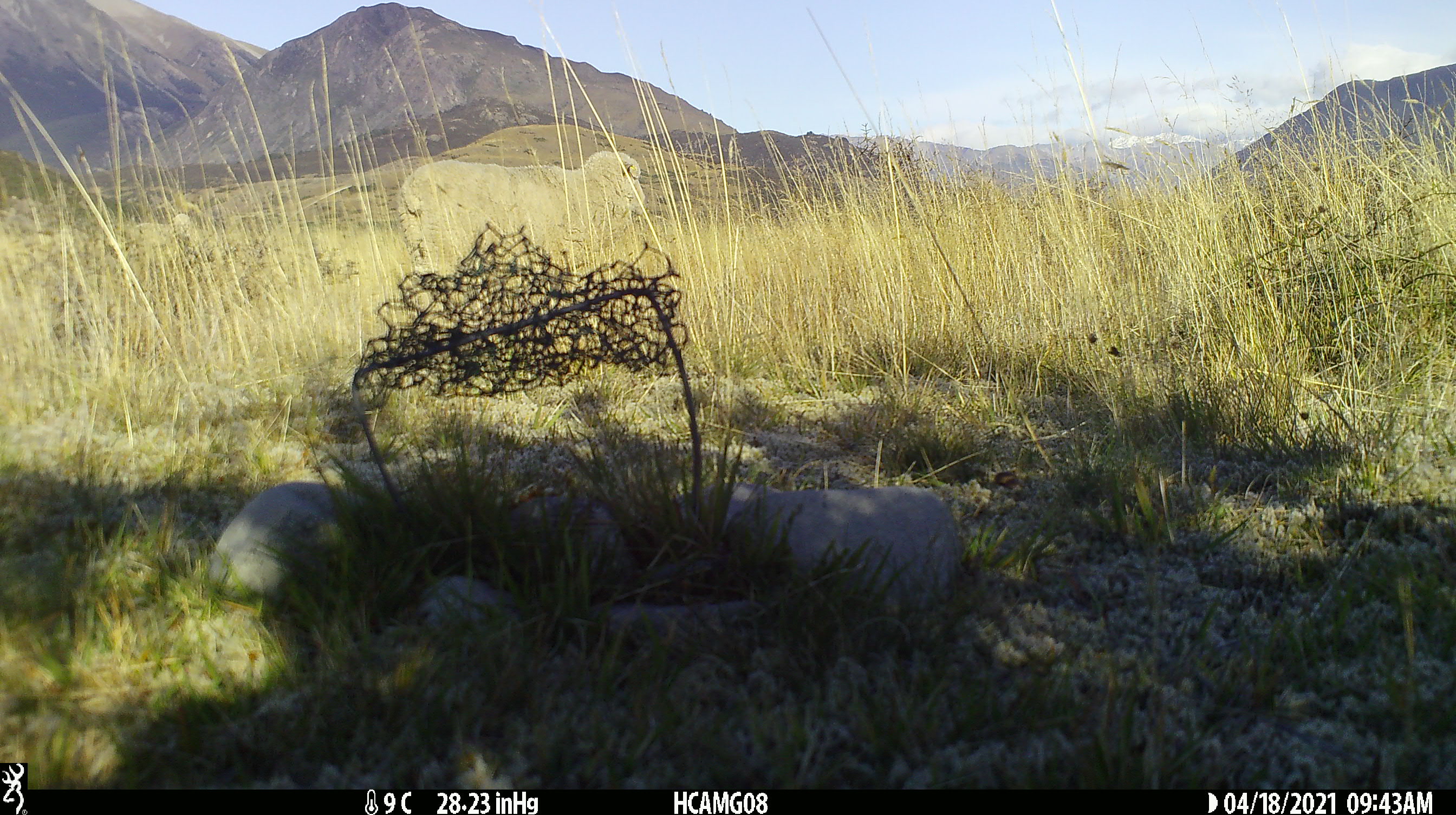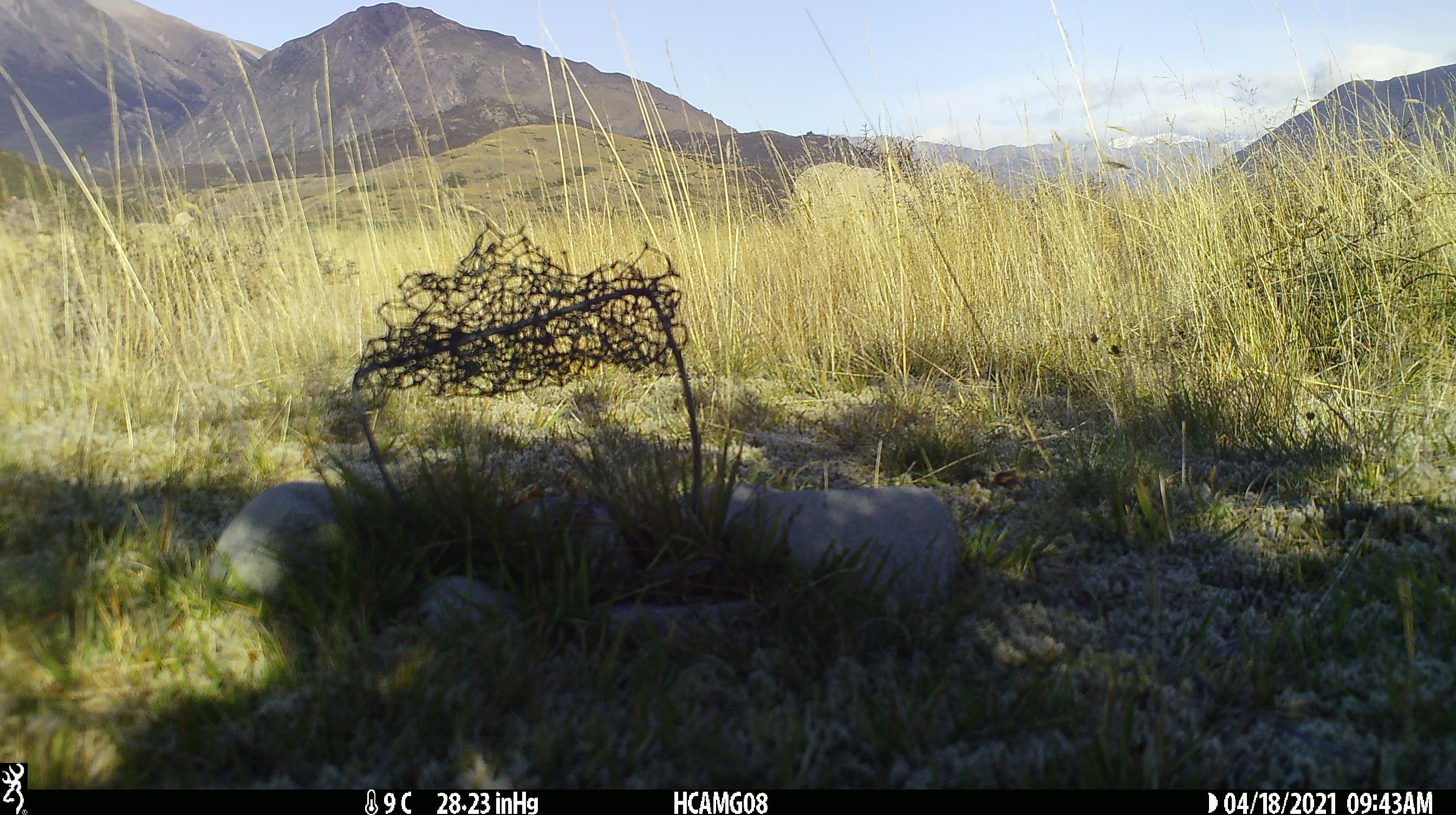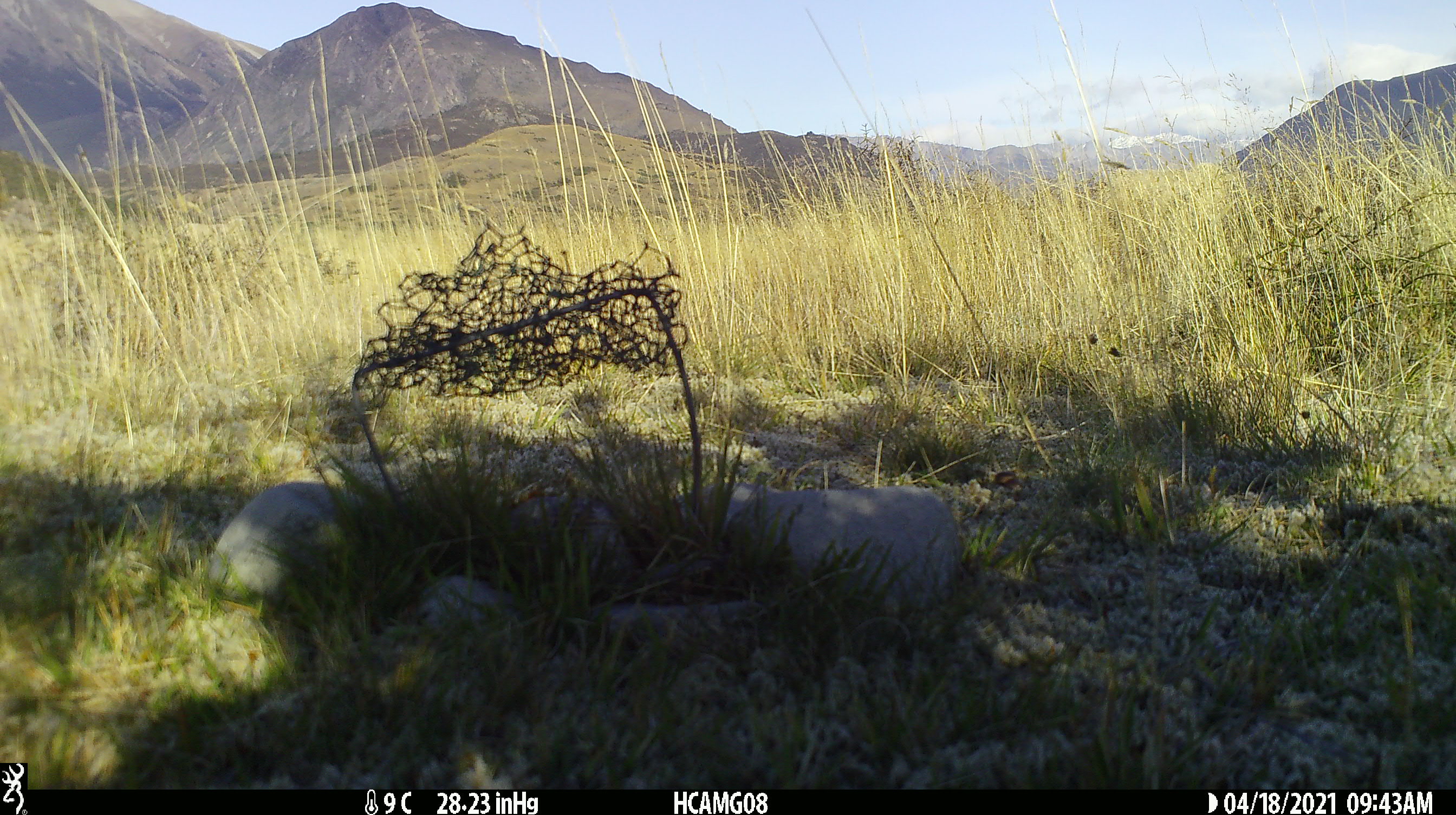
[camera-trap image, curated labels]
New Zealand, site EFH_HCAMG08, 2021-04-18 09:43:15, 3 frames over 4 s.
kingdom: Animalia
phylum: Chordata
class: Mammalia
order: Artiodactyla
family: Bovidae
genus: Ovis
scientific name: Ovis aries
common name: domestic sheep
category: sheep